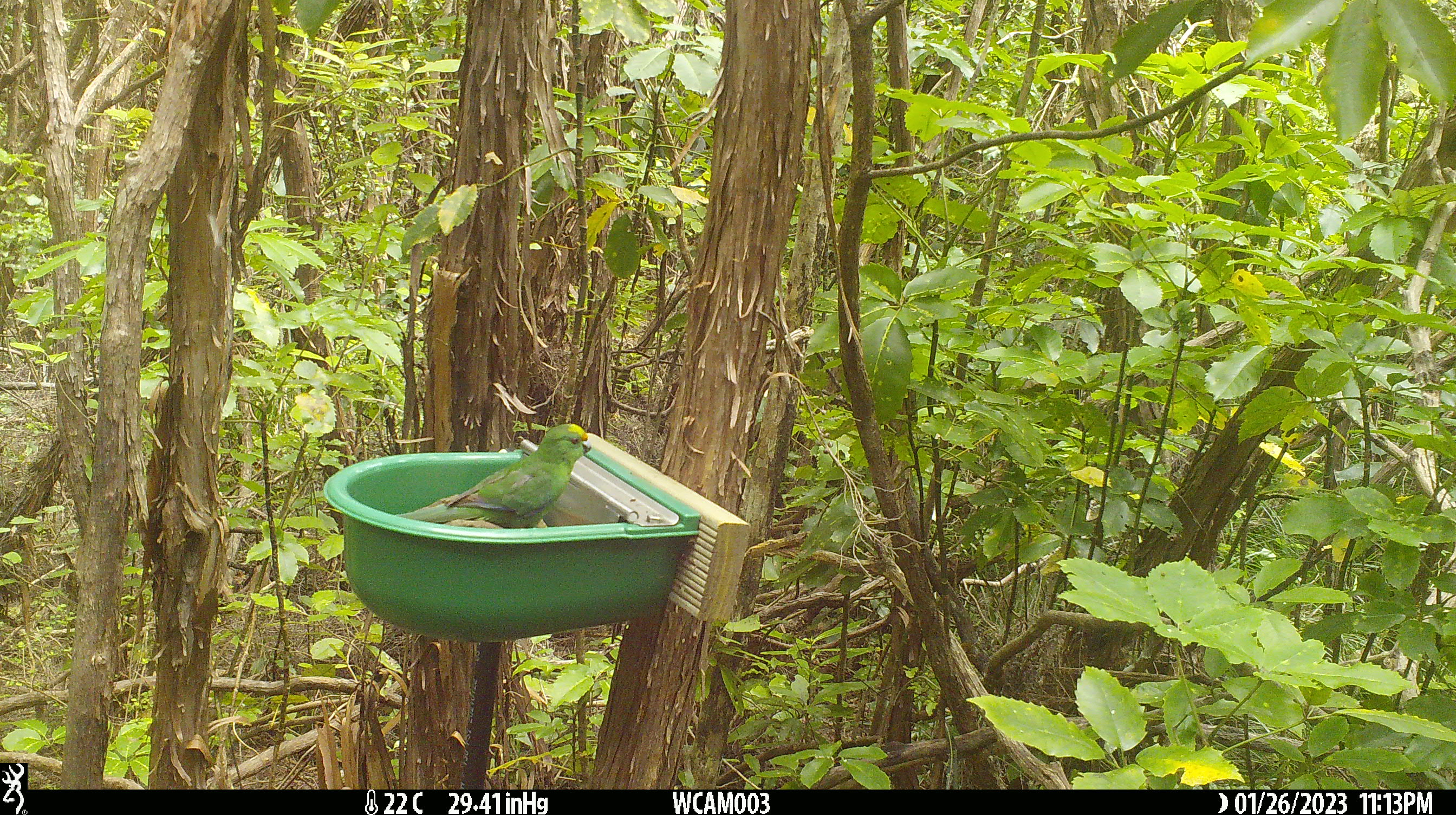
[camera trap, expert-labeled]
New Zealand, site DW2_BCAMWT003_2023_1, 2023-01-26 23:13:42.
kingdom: Animalia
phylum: Chordata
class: Aves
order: Psittaciformes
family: Psittaculidae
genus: Cyanoramphus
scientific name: Cyanoramphus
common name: parakeet